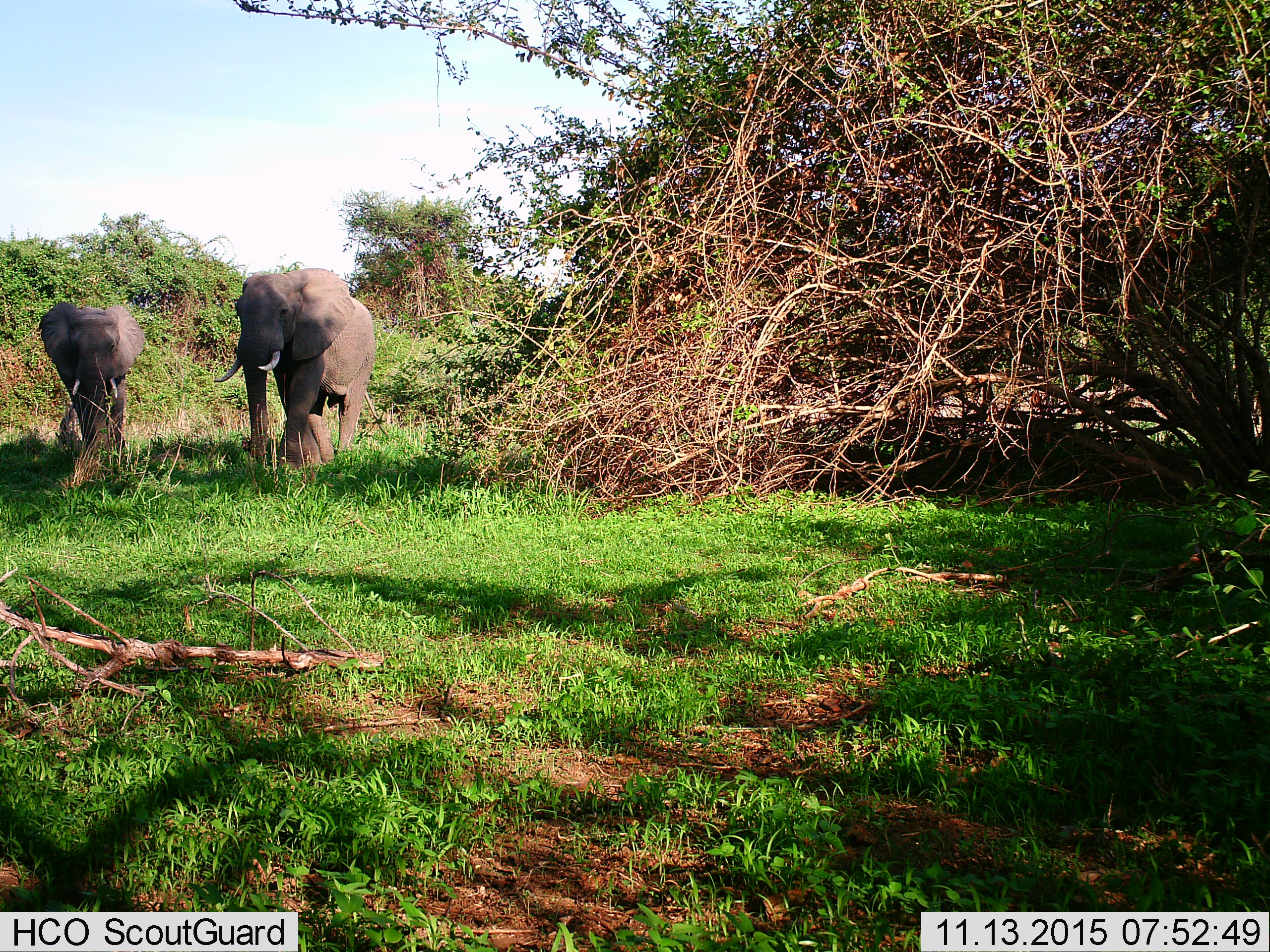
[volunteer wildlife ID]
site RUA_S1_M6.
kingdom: Animalia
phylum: Chordata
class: Mammalia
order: Proboscidea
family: Elephantidae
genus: Loxodonta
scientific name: Loxodonta africana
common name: african bush elephant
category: elephant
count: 2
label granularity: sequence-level